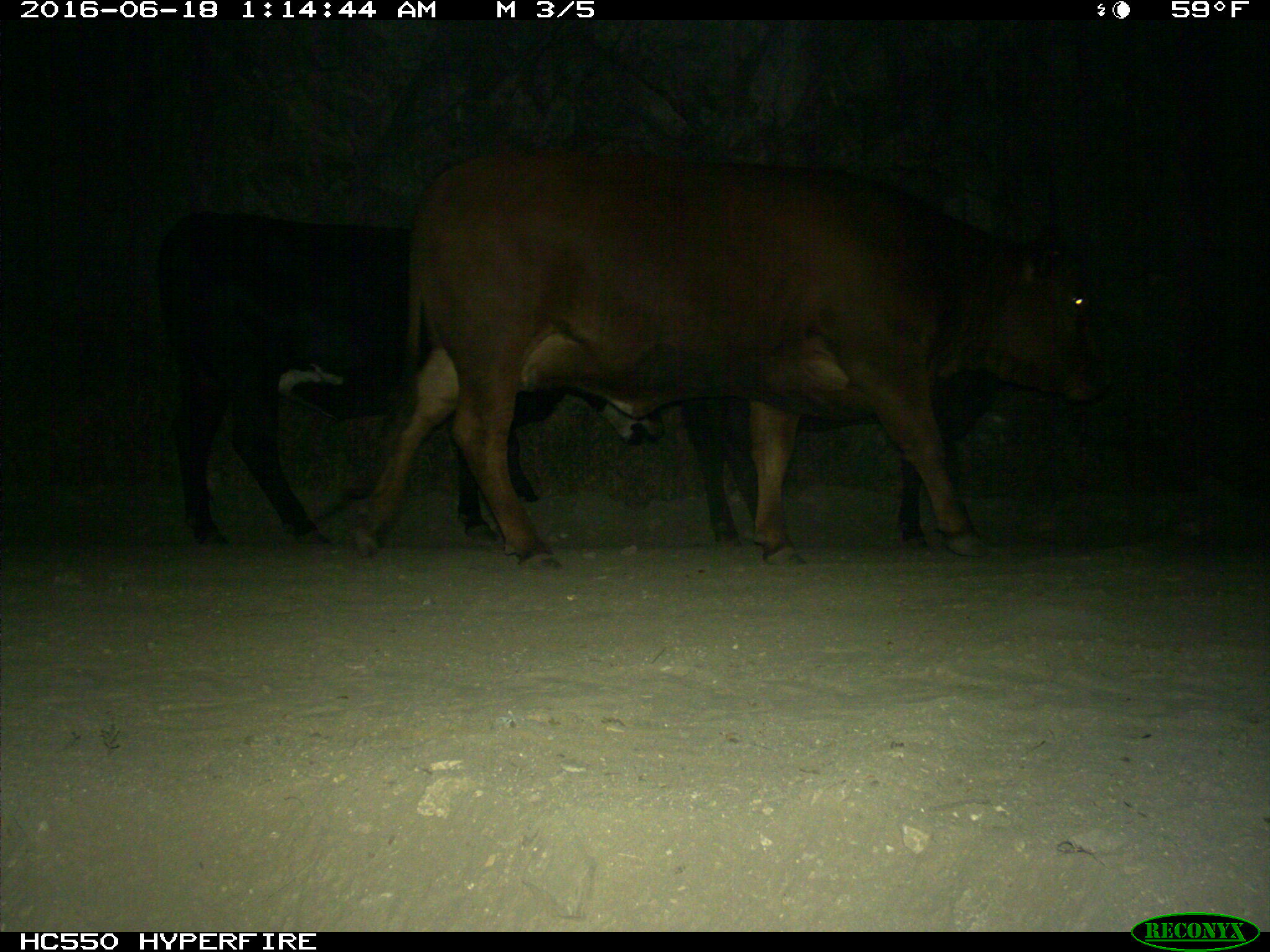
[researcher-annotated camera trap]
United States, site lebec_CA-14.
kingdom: Animalia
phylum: Chordata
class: Mammalia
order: Artiodactyla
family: Bovidae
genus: Bos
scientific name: Bos taurus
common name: domestic cow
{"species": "Bos taurus (domestic cow)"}